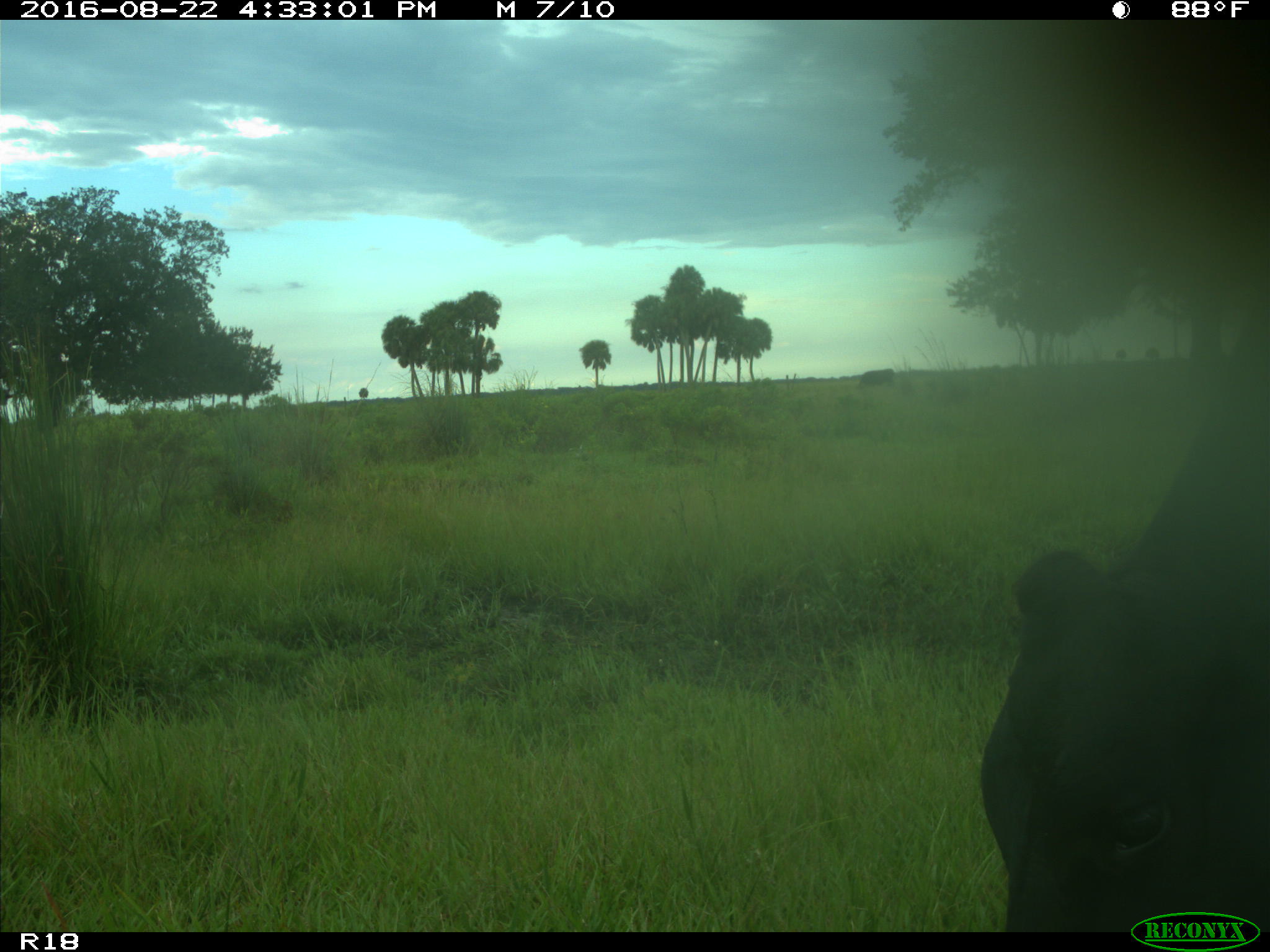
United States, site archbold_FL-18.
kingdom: Animalia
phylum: Chordata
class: Mammalia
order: Artiodactyla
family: Bovidae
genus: Bos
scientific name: Bos taurus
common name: domestic cow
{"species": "Bos taurus (domestic cow)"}